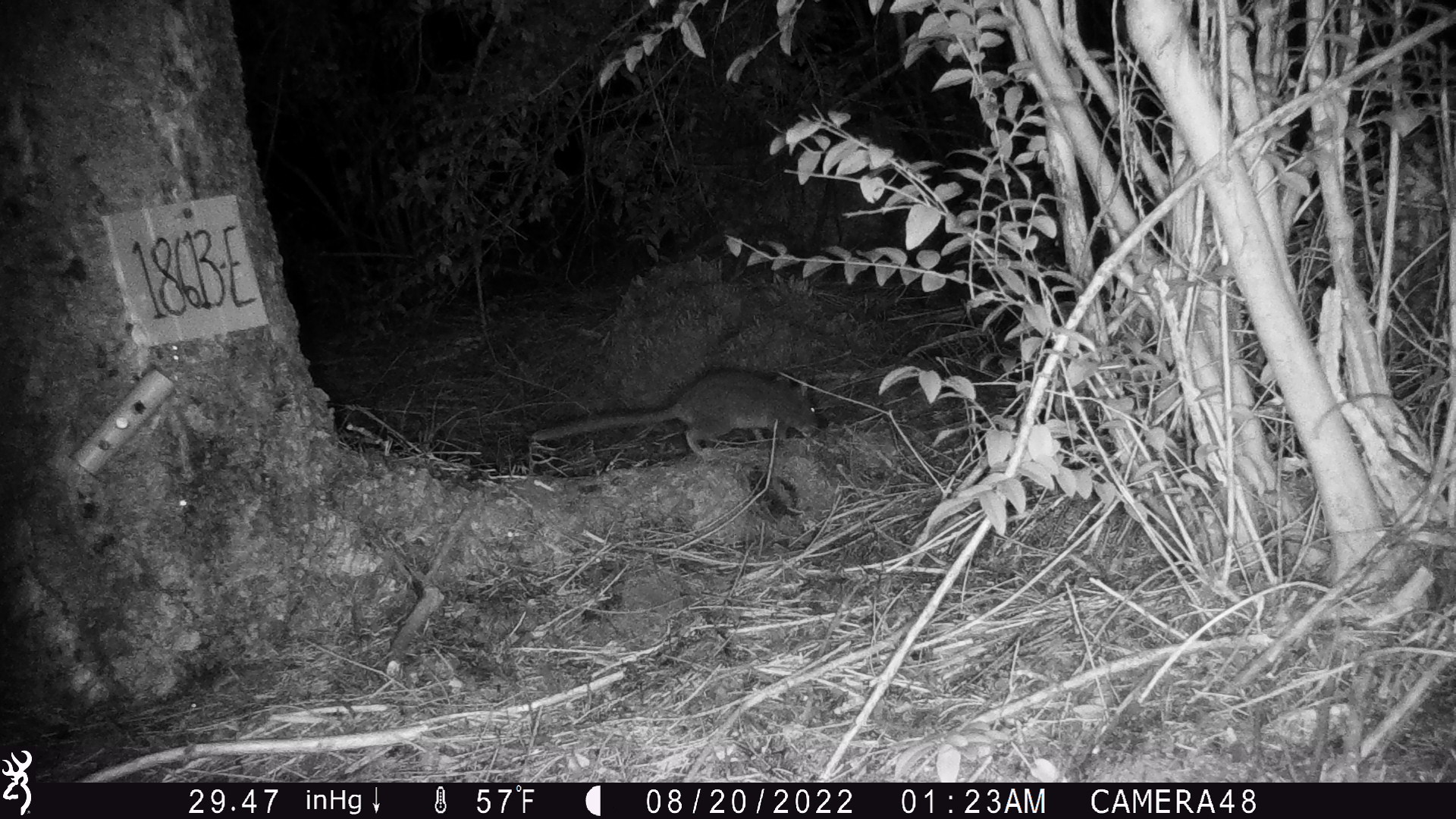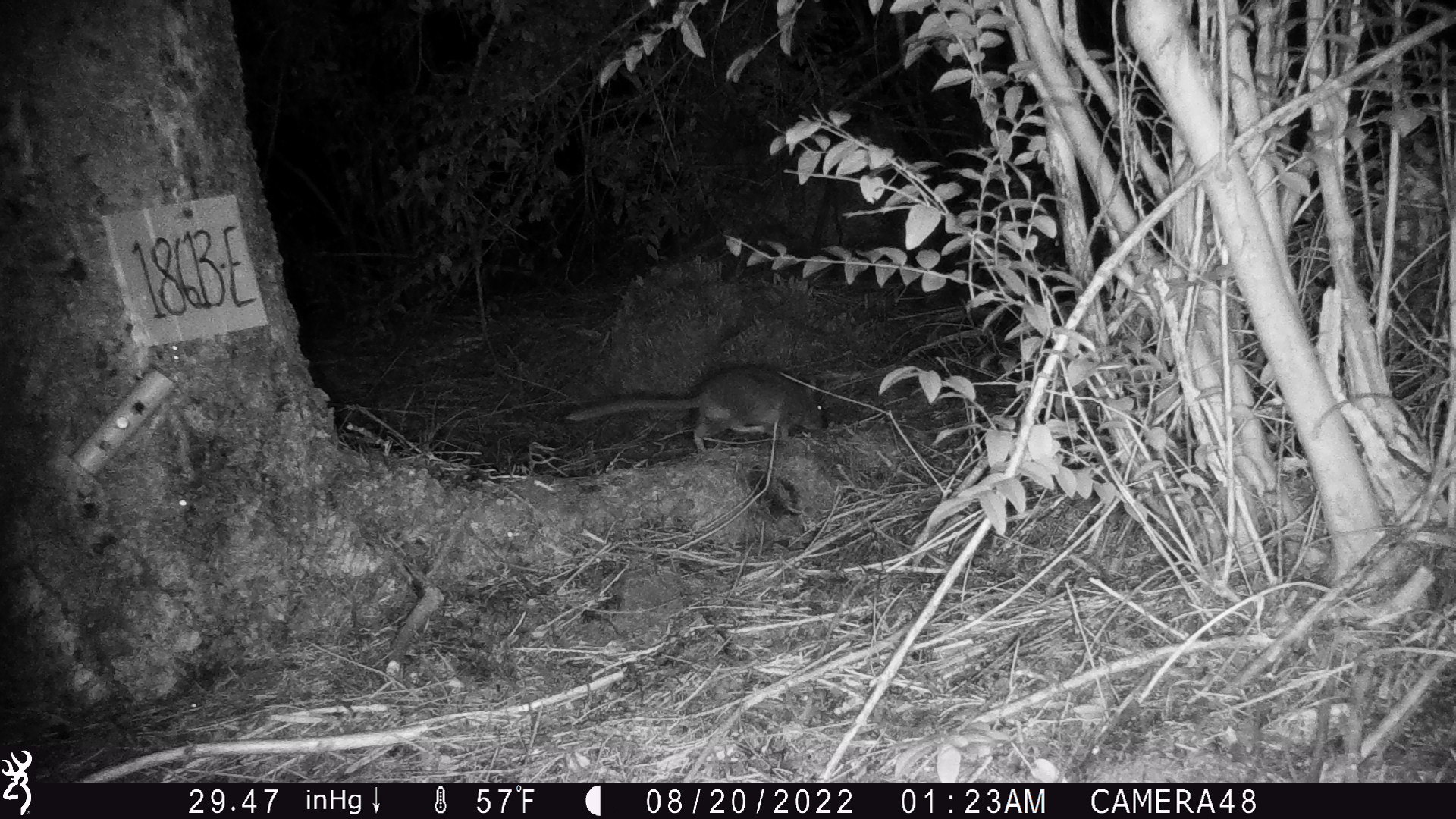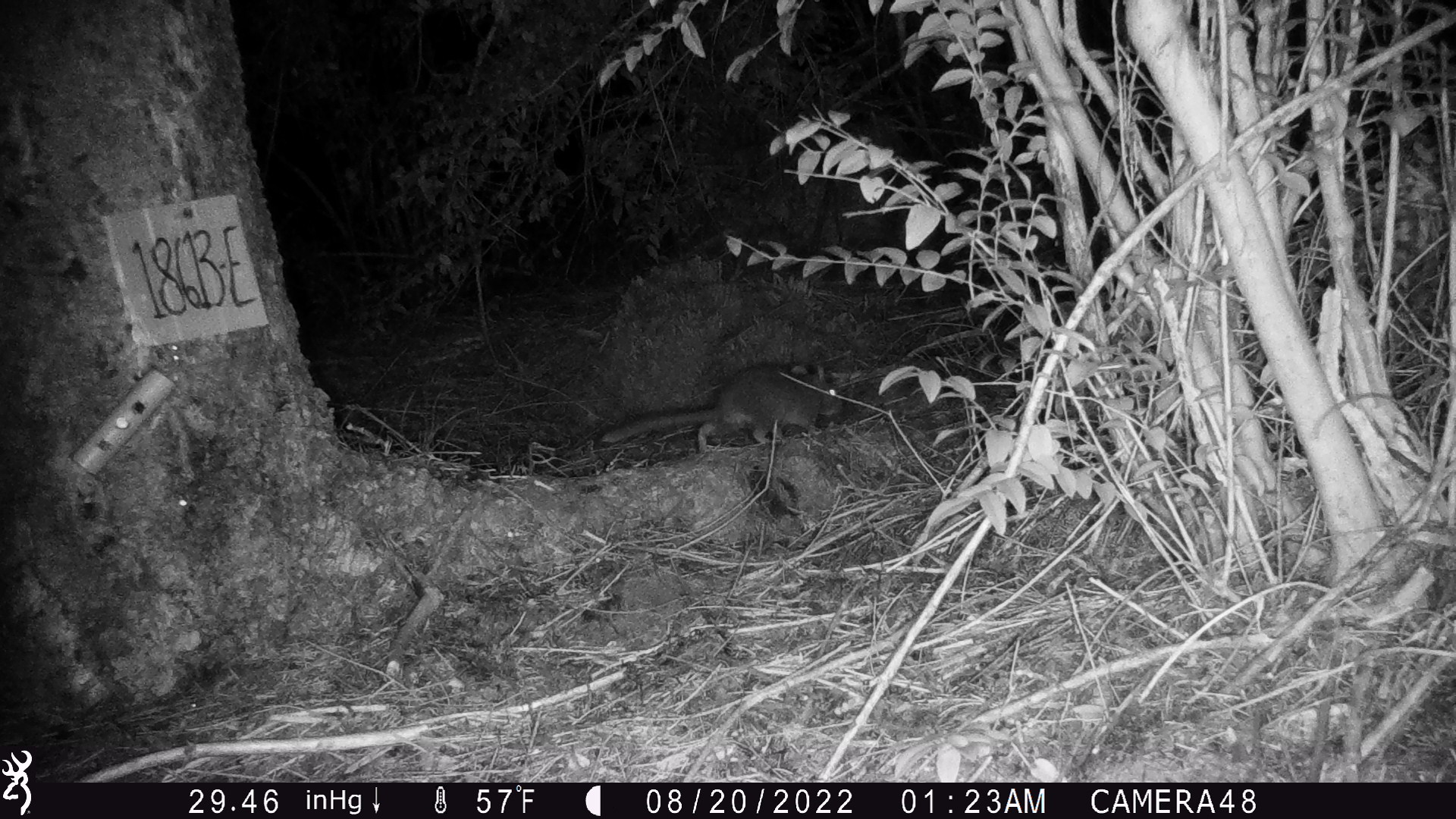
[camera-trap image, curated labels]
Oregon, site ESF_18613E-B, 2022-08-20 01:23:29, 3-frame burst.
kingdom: Animalia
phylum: Chordata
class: Mammalia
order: Rodentia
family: Cricetidae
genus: Neotoma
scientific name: Neotoma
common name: woodrats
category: neotoma species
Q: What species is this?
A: Neotoma species (woodrats) (Neotoma).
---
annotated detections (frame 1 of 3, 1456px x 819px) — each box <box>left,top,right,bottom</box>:
neotoma species: <box>523,366,840,471</box>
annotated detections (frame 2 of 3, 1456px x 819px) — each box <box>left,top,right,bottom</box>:
neotoma species: <box>545,356,842,465</box>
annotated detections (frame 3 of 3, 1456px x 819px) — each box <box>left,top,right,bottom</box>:
neotoma species: <box>591,351,856,462</box>